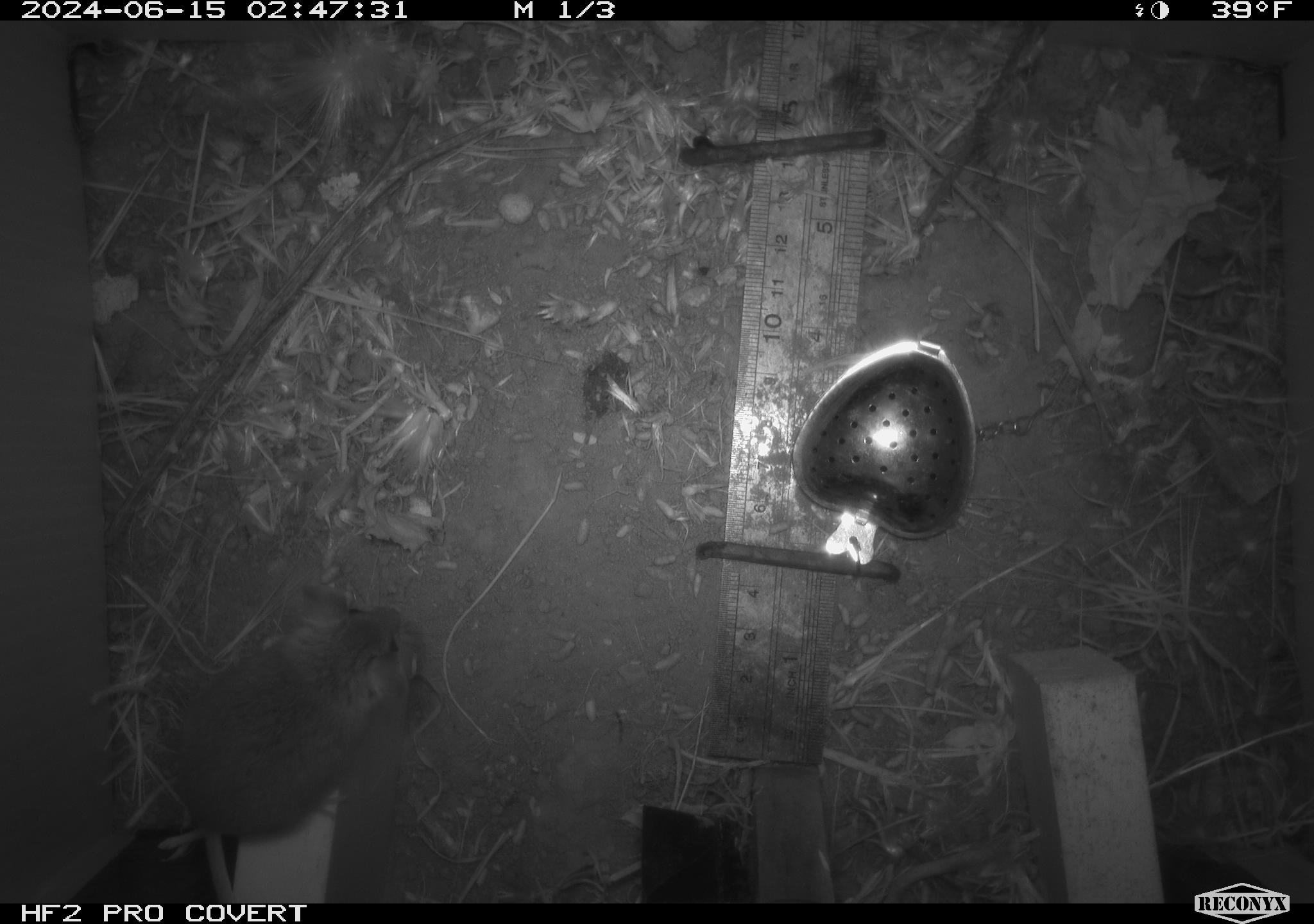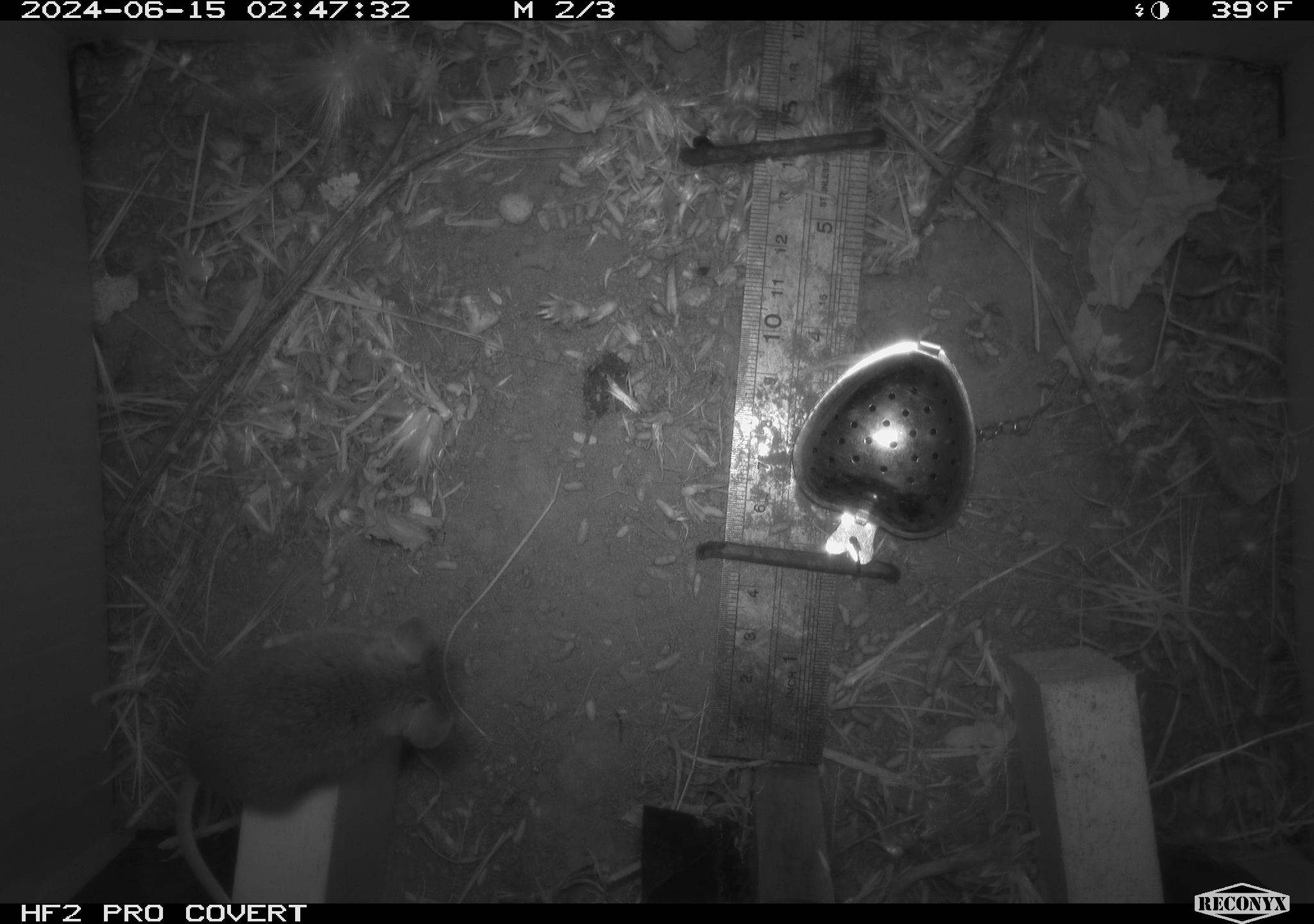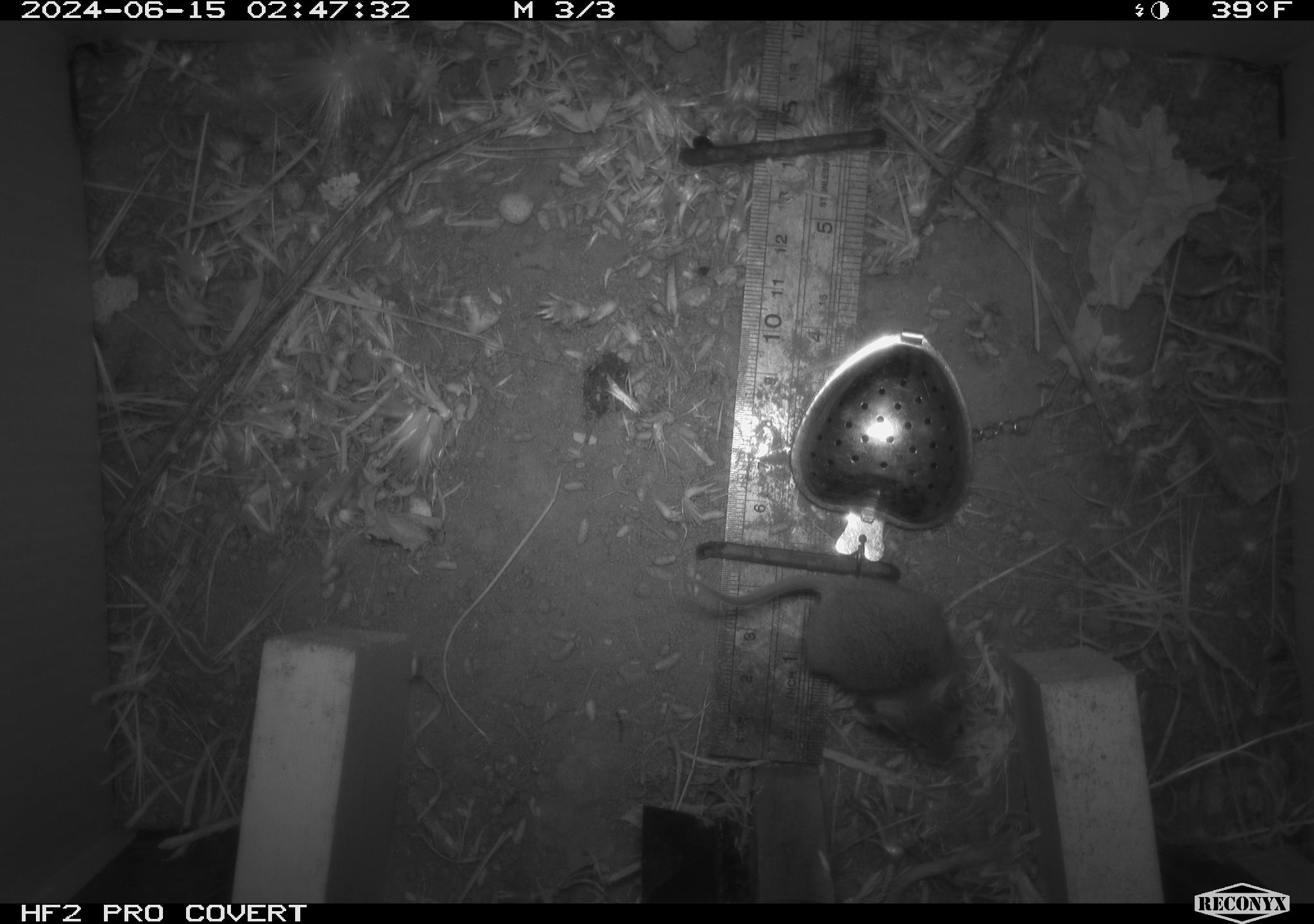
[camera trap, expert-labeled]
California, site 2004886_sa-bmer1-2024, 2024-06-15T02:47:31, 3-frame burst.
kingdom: Animalia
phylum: Chordata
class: Mammalia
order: Rodentia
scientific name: Rodentia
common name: mouse species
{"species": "mouse species (Rodentia)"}